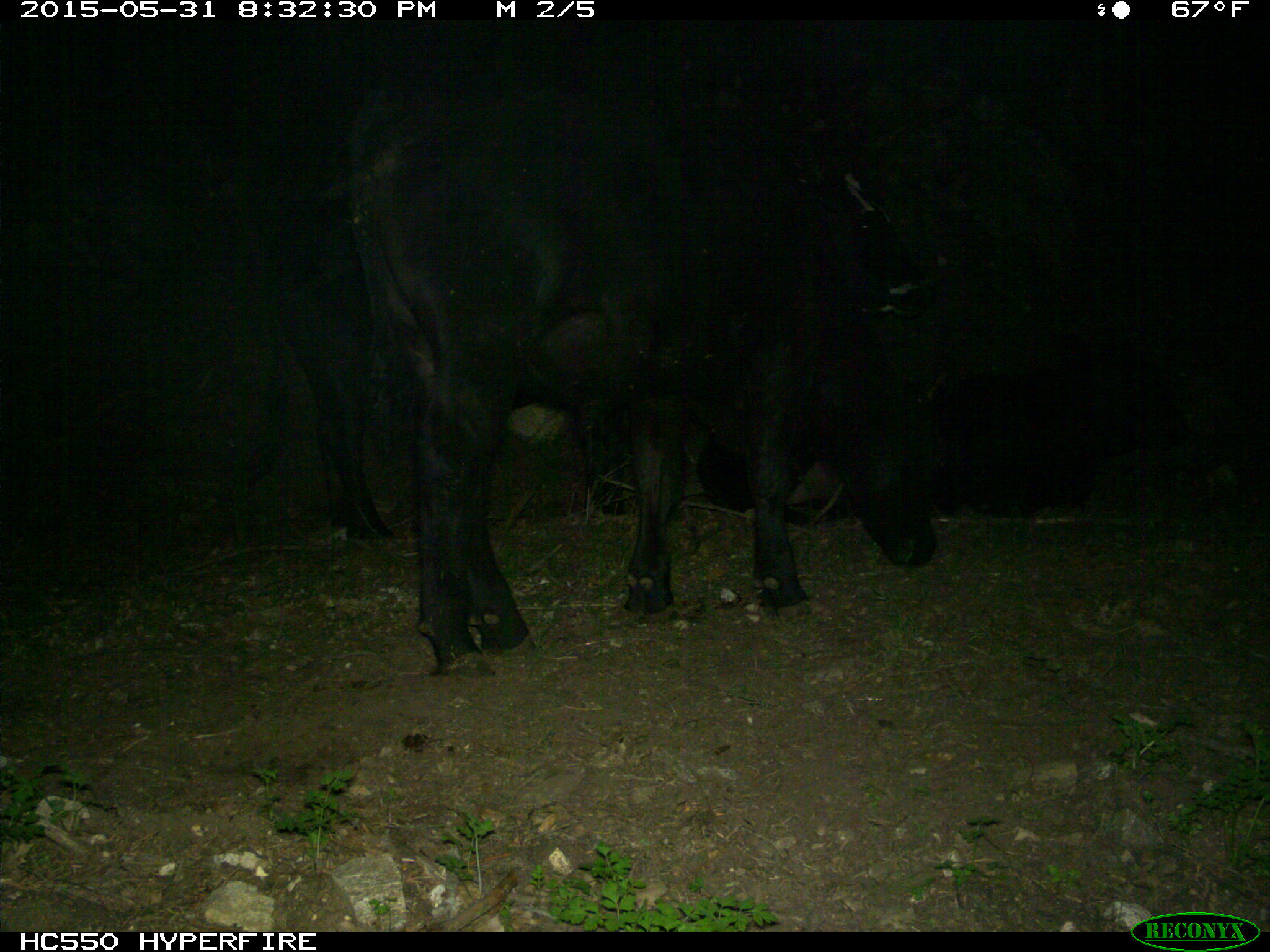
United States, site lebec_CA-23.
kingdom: Animalia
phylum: Chordata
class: Mammalia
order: Artiodactyla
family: Bovidae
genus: Bos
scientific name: Bos taurus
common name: domestic cow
Bos taurus (domestic cow).